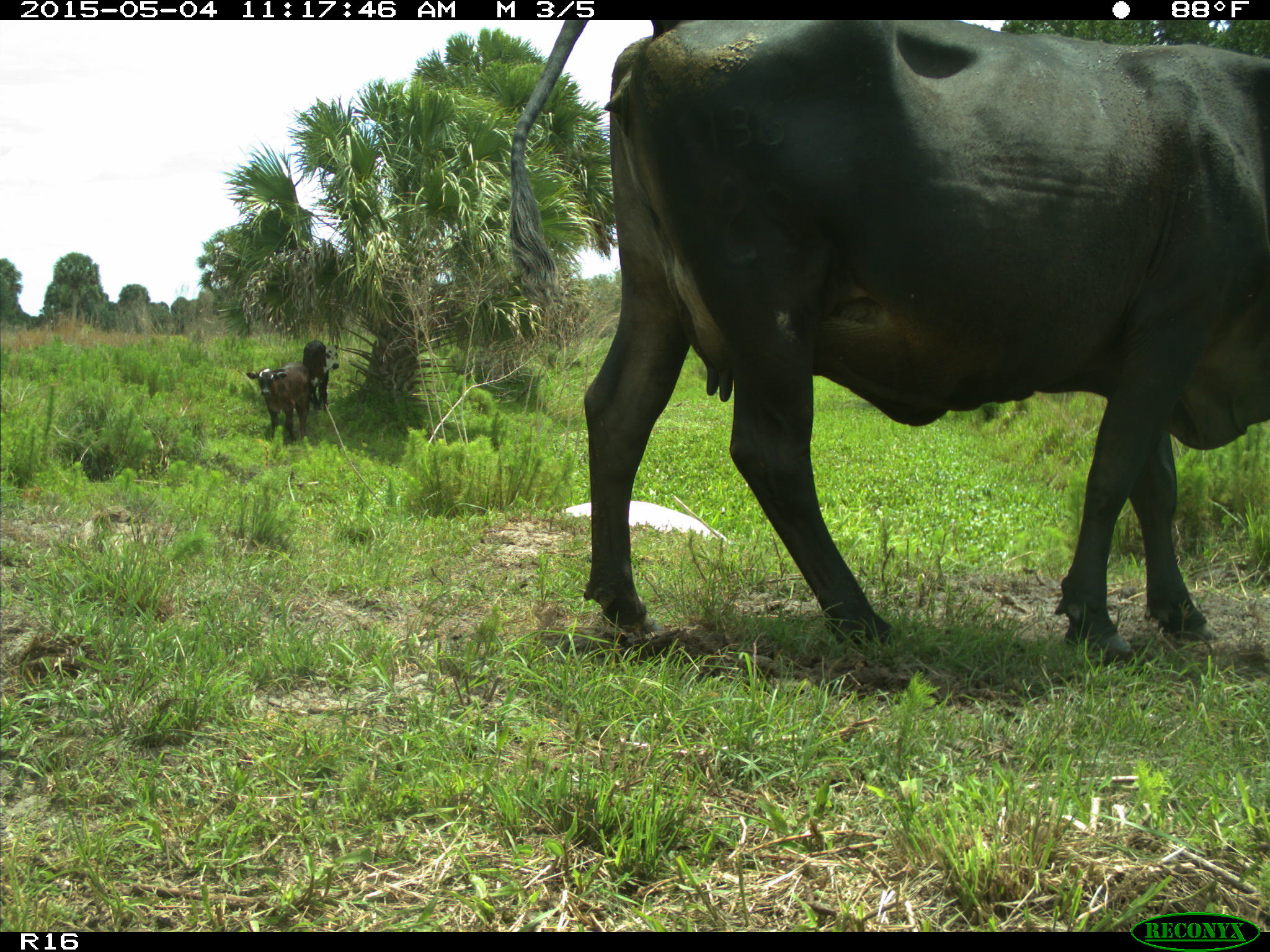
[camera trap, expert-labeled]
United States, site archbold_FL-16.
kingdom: Animalia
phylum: Chordata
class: Mammalia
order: Artiodactyla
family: Bovidae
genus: Bos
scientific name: Bos taurus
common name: domestic cow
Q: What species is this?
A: Bos taurus (domestic cow).